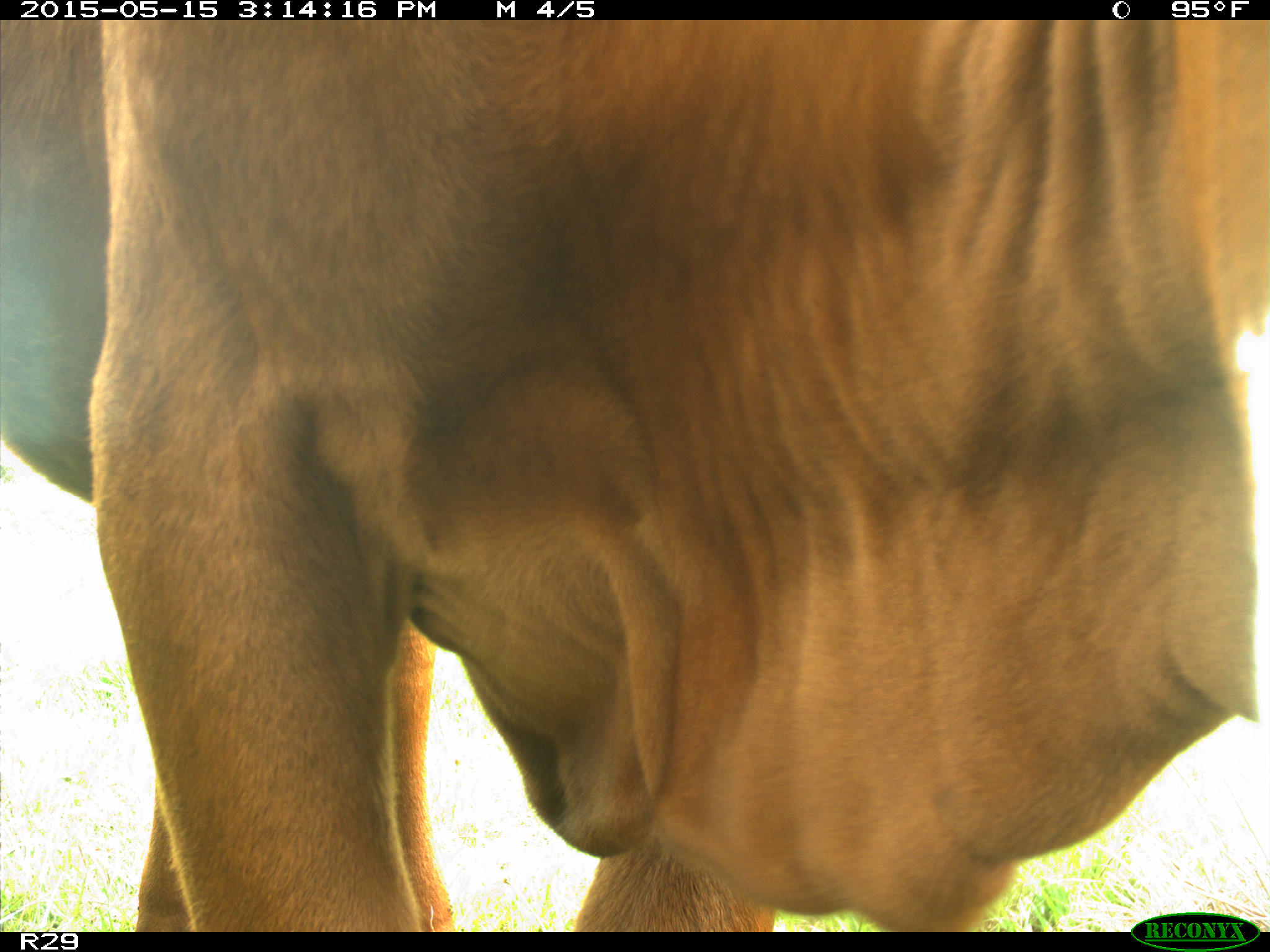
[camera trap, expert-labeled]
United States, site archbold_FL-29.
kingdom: Animalia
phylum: Chordata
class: Mammalia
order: Artiodactyla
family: Bovidae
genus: Bos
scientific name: Bos taurus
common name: domestic cow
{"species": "Bos taurus (domestic cow)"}